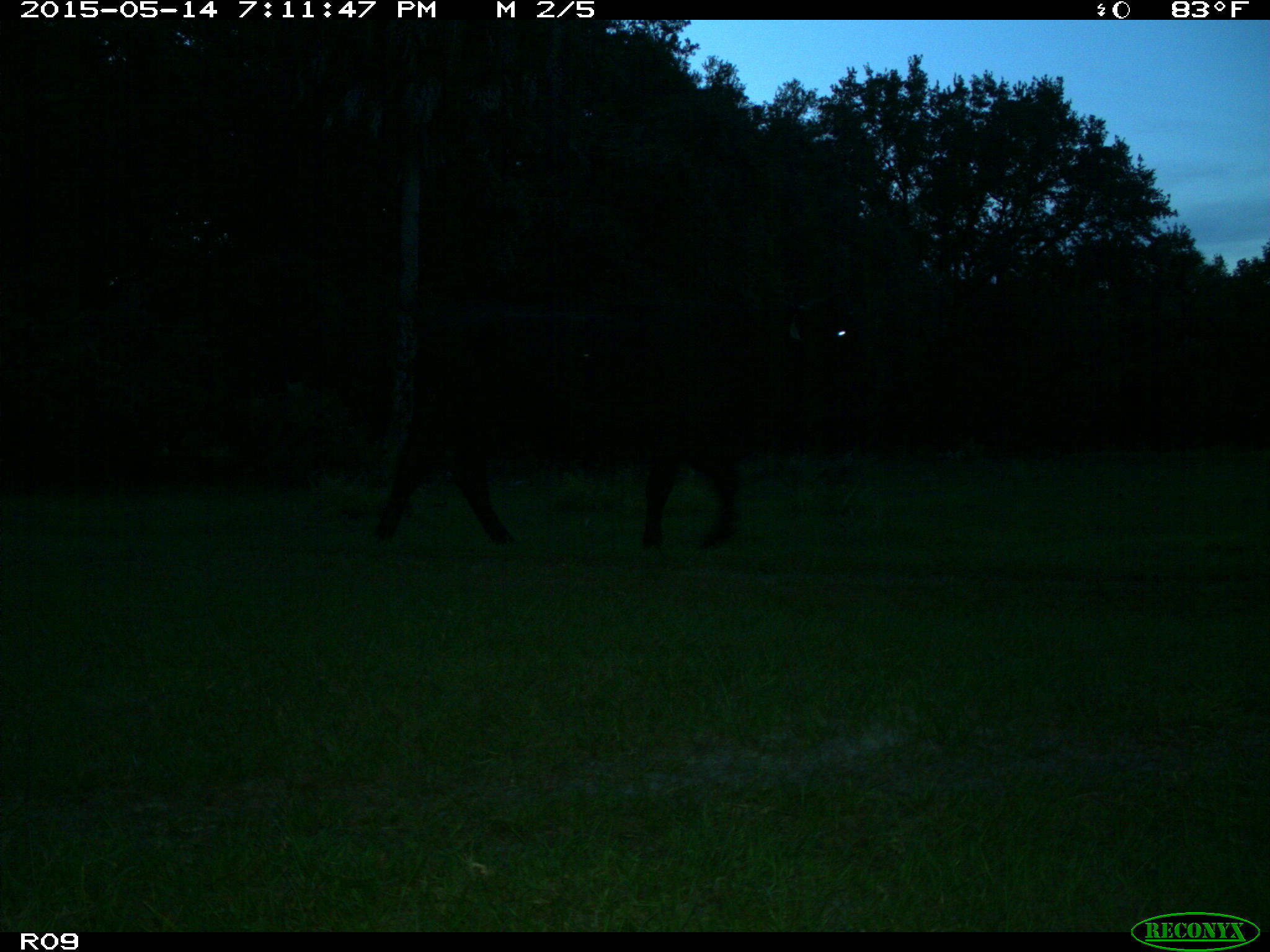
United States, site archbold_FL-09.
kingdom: Animalia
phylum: Chordata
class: Mammalia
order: Artiodactyla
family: Bovidae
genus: Bos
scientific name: Bos taurus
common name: domestic cow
Bos taurus (domestic cow).